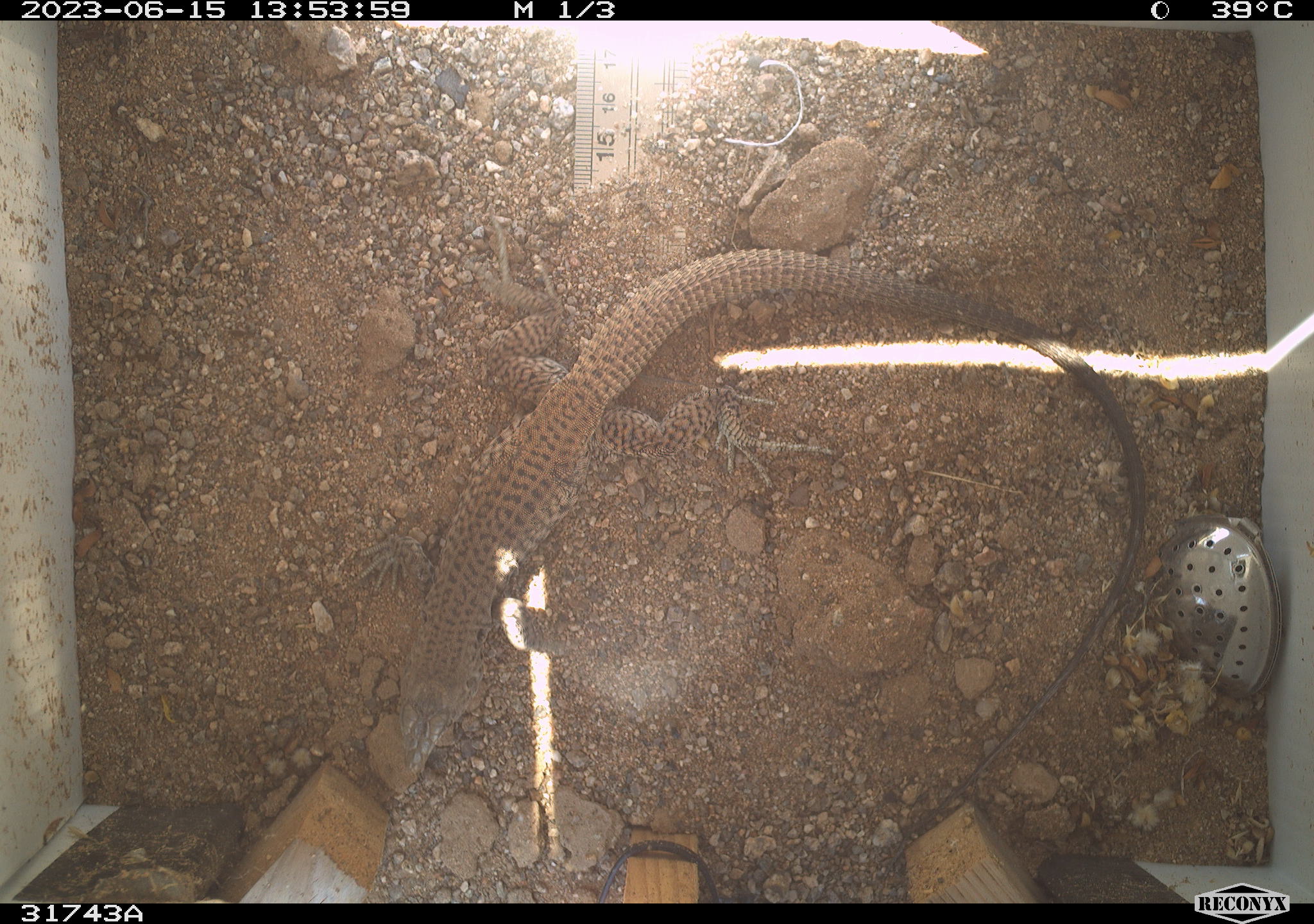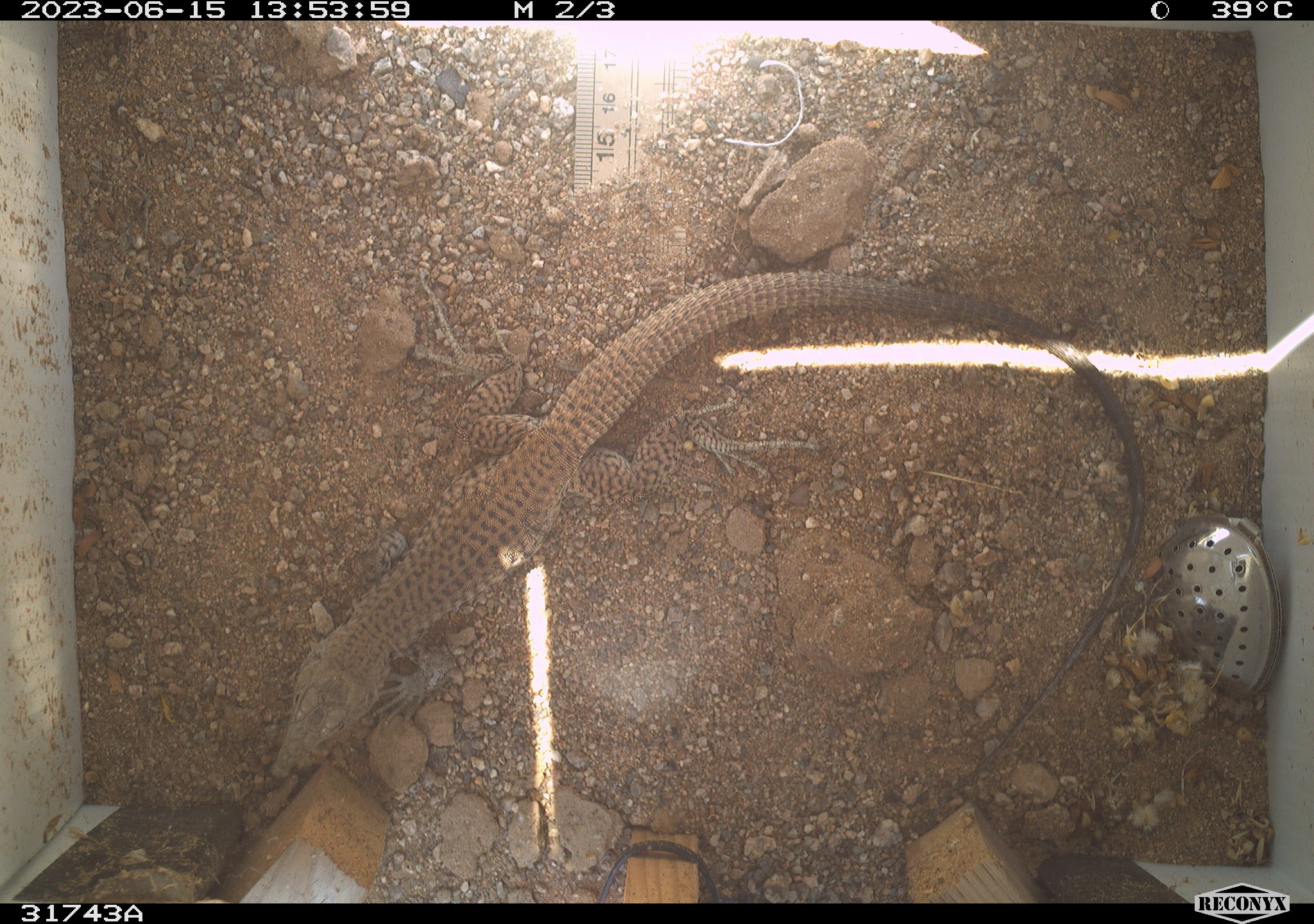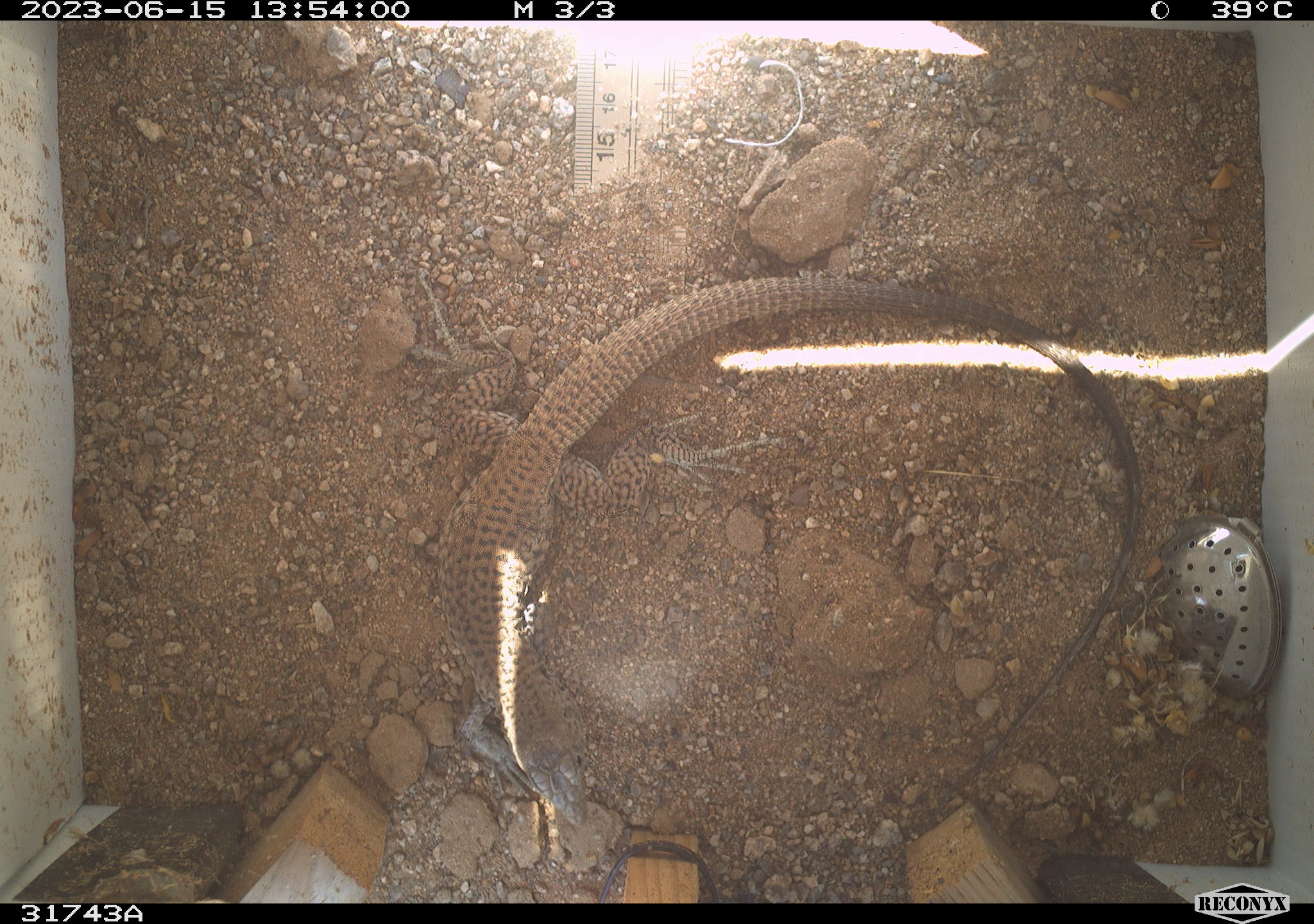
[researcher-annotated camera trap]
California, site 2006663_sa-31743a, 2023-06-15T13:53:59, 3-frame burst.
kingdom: Animalia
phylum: Chordata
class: Reptilia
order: Squamata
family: Teiidae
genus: Aspidoscelis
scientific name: Aspidoscelis tigris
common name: western whiptail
Western whiptail (Aspidoscelis tigris).